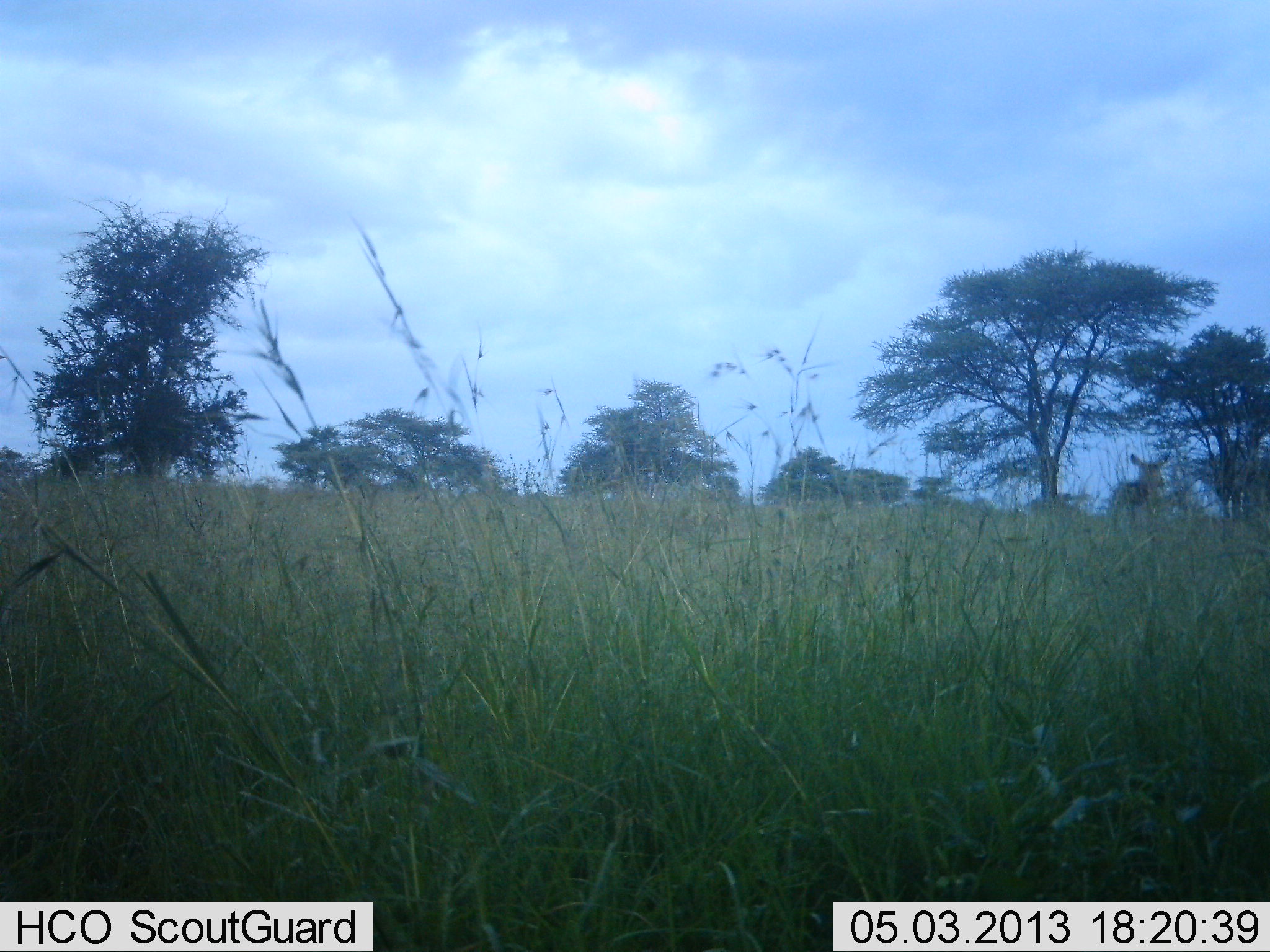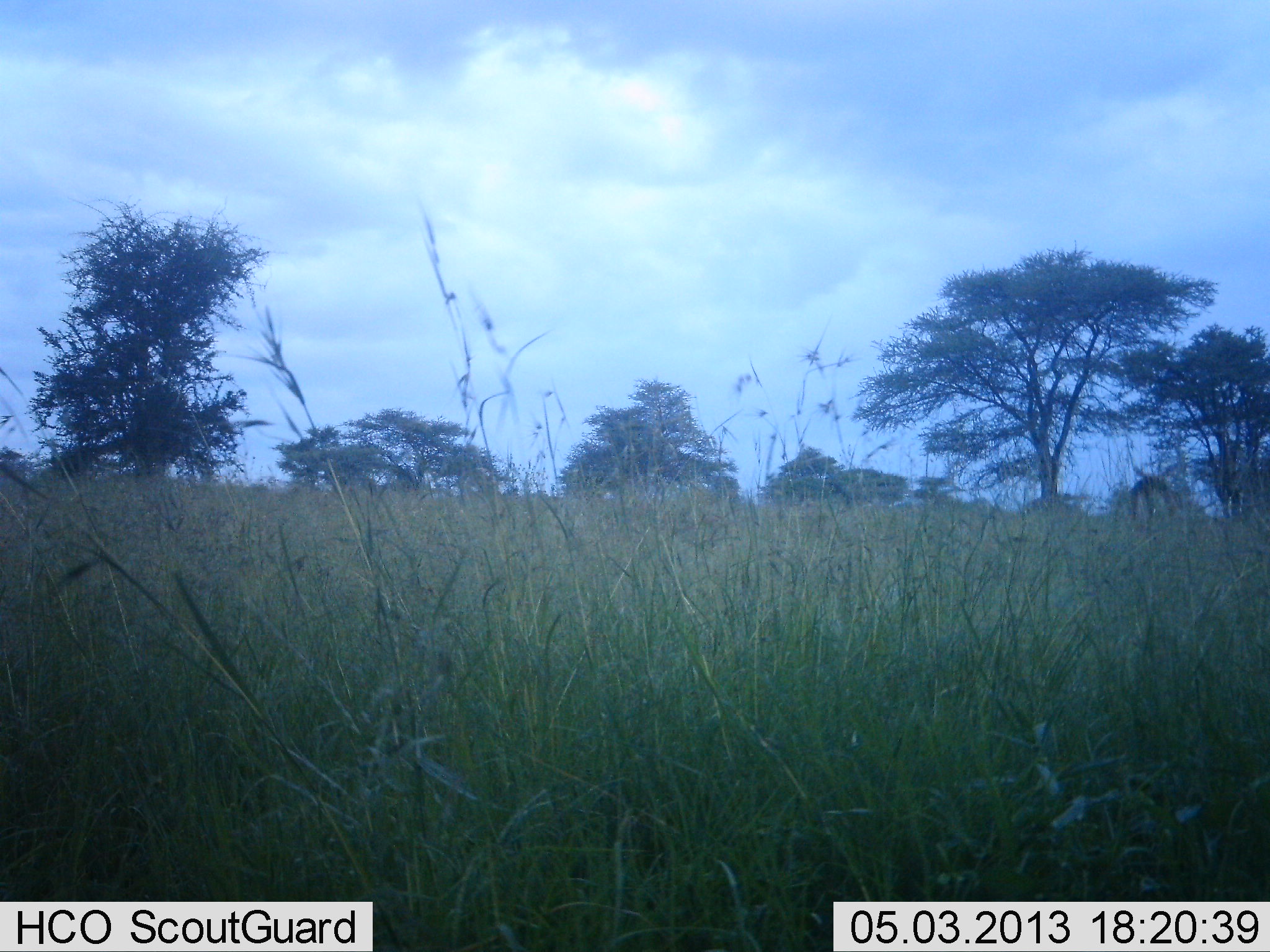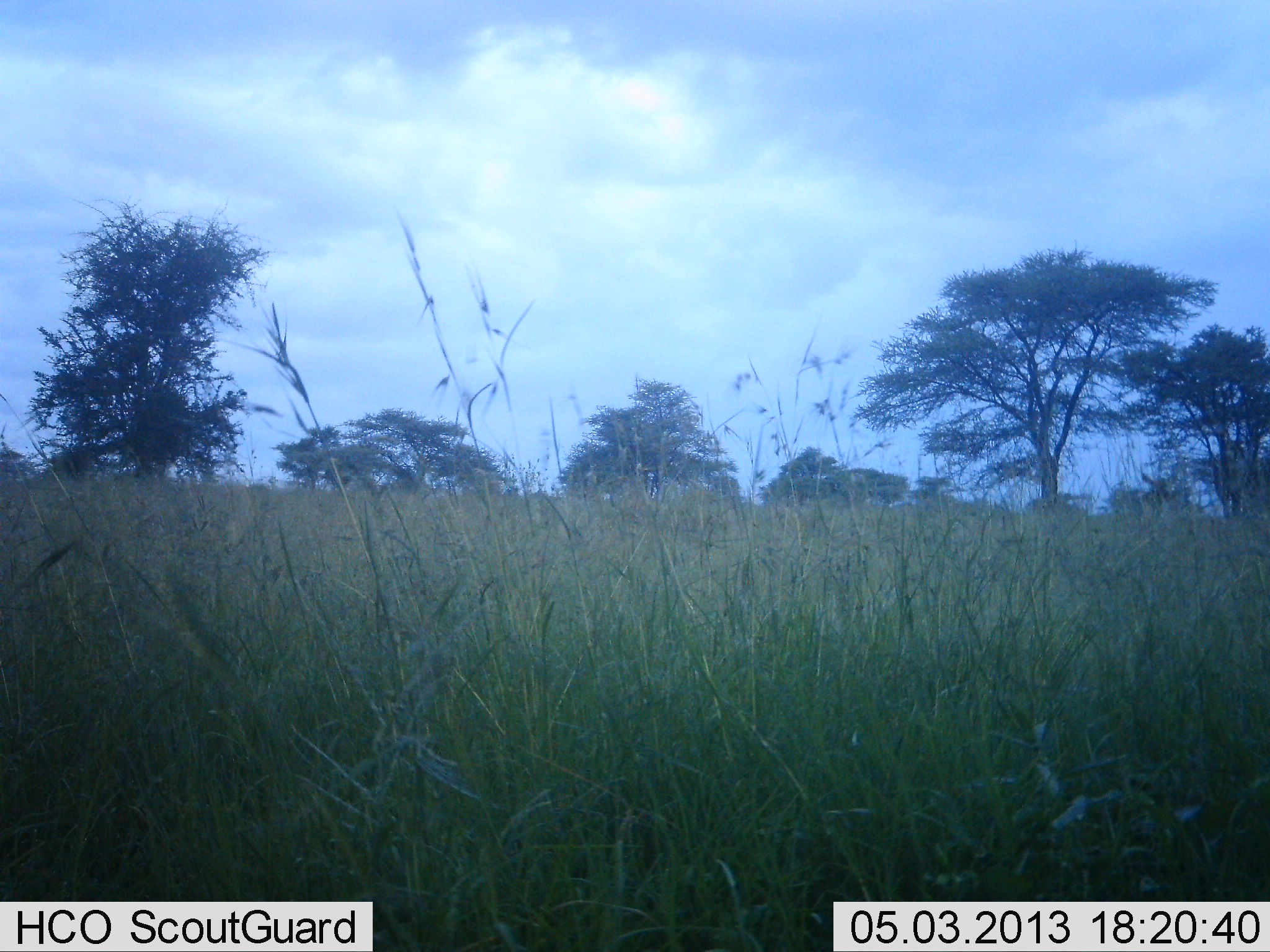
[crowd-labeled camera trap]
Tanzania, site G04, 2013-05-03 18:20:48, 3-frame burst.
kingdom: Animalia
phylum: Chordata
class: Mammalia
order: Artiodactyla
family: Bovidae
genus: Eudorcas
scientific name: Eudorcas thomsonii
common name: thomson's gazelle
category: gazellethomsons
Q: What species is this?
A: Gazellethomsons (thomson's gazelle) (Eudorcas thomsonii).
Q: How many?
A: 1.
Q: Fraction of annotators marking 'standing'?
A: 33%.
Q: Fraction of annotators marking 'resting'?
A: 0%.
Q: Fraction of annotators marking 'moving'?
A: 67%.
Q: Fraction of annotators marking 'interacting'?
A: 0%.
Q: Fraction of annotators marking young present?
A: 0%.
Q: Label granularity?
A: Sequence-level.